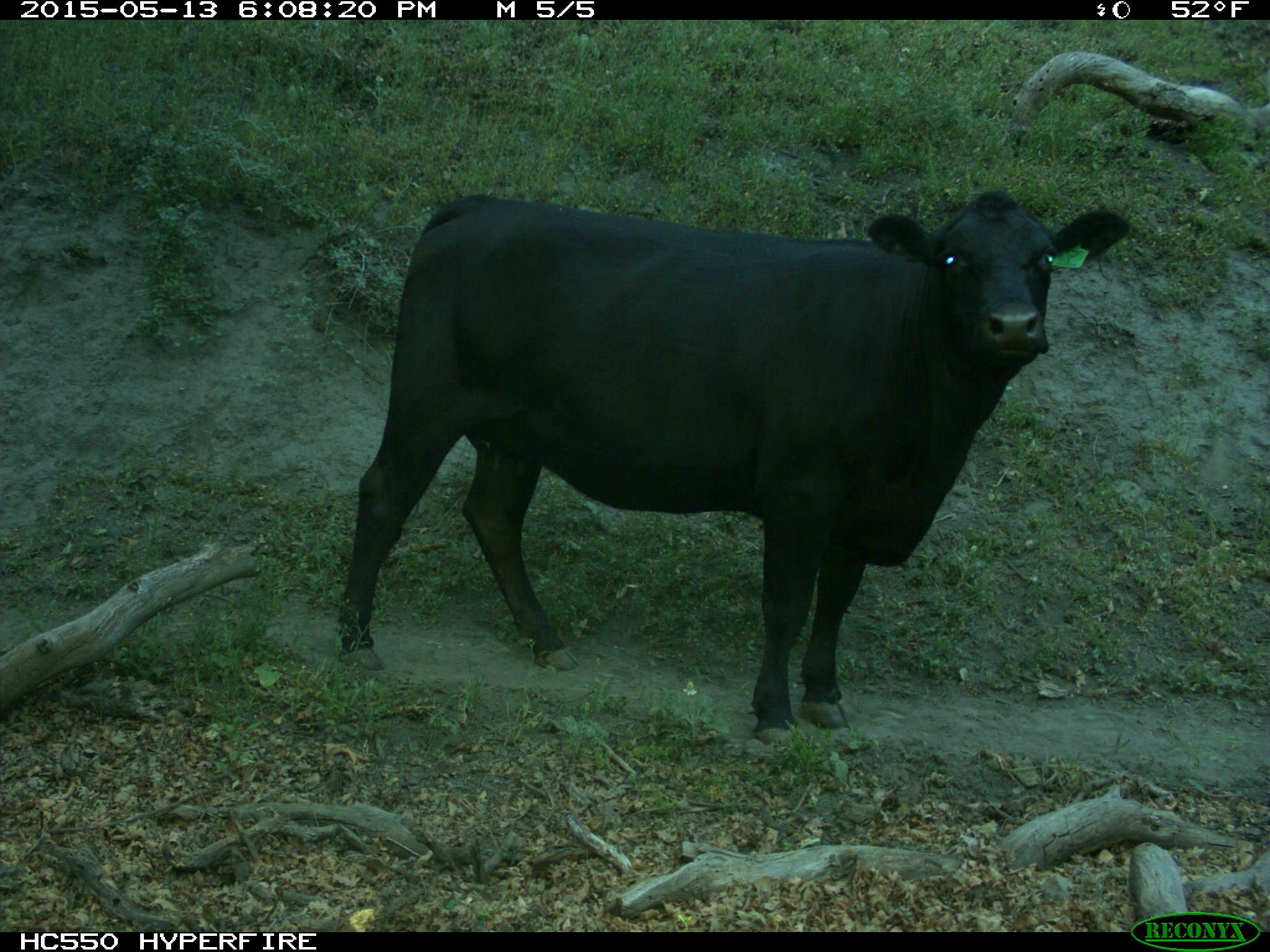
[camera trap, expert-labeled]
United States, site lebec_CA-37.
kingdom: Animalia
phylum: Chordata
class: Mammalia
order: Artiodactyla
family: Bovidae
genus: Bos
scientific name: Bos taurus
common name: domestic cow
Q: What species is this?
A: Bos taurus (domestic cow).